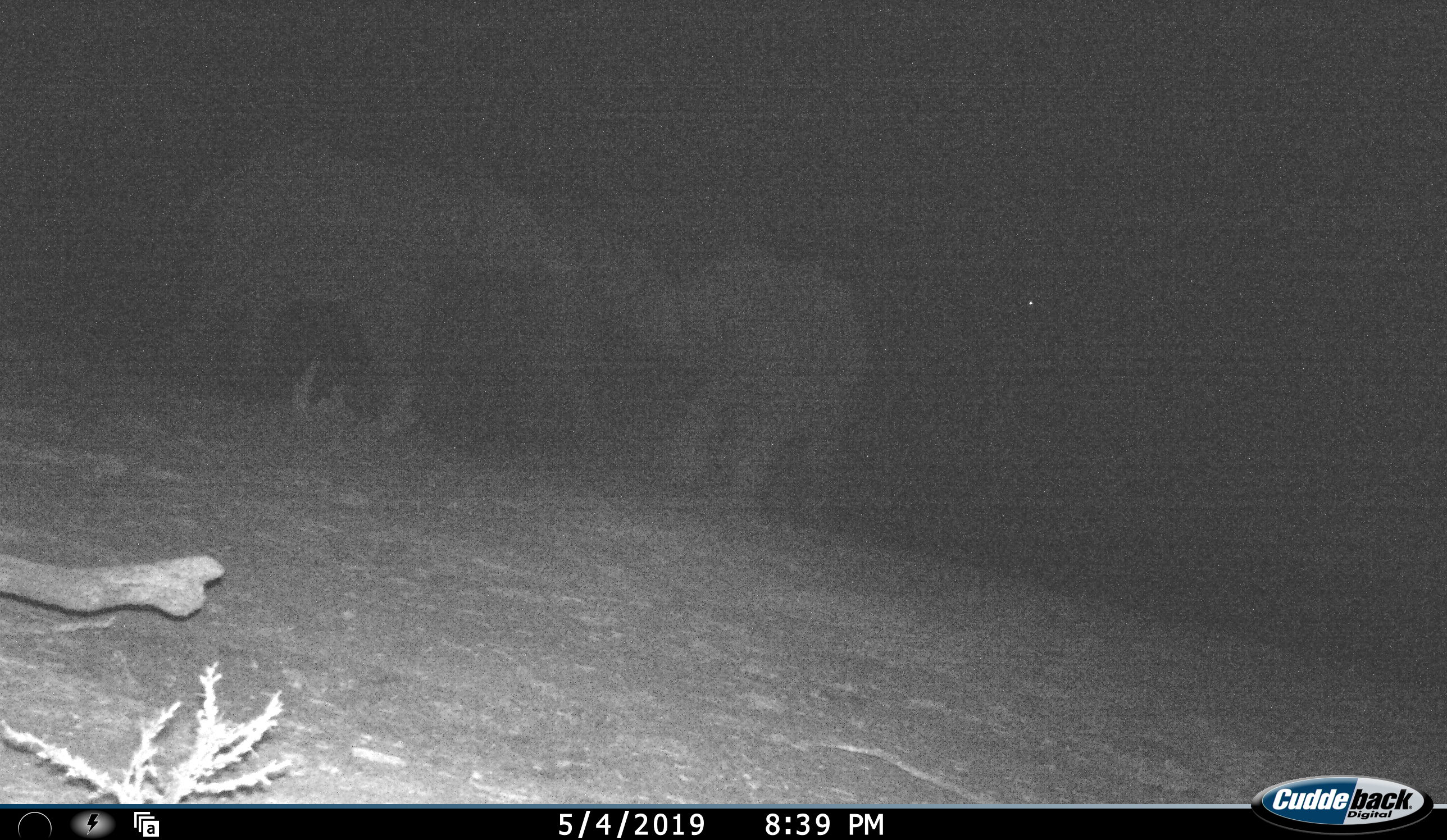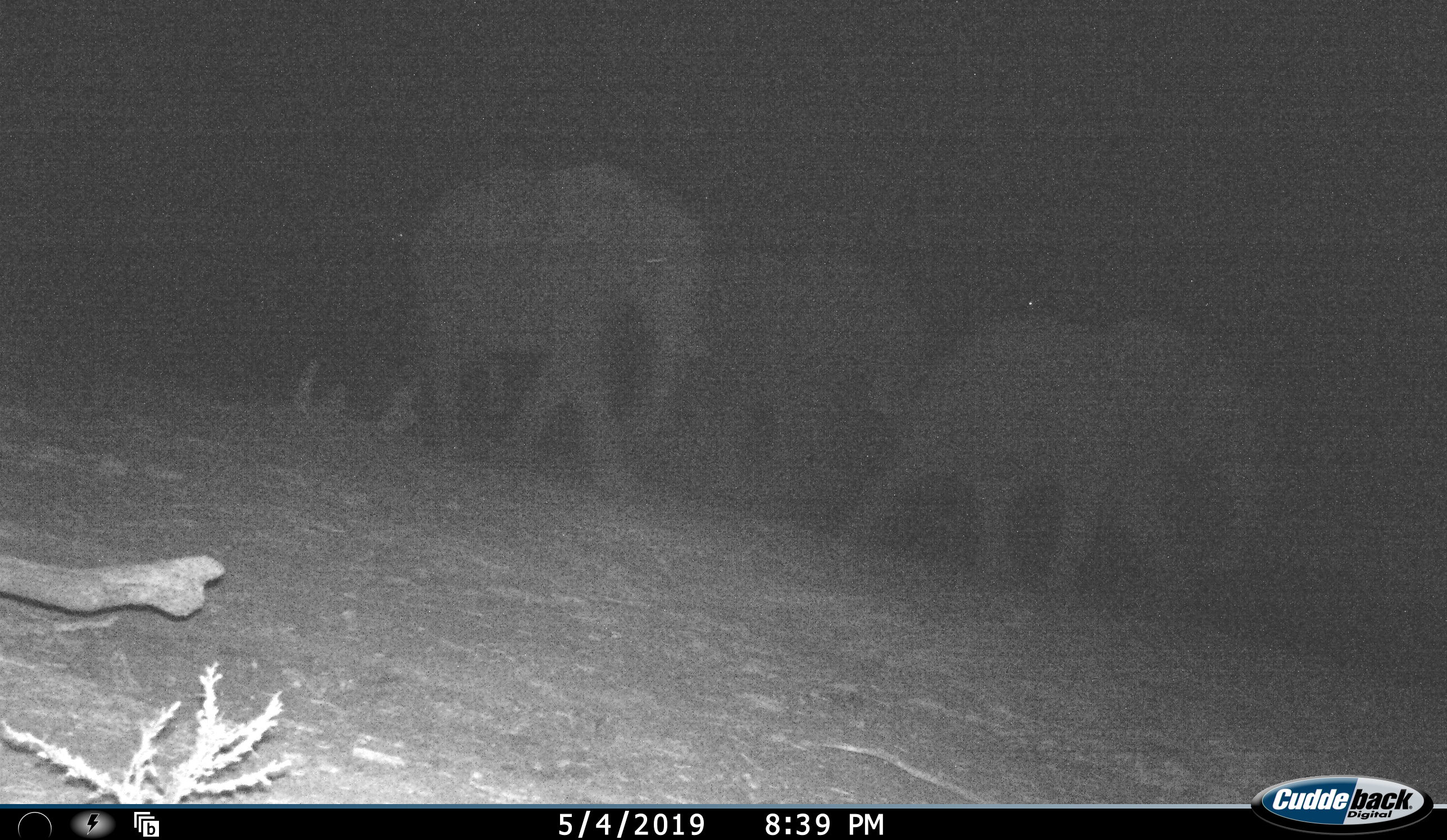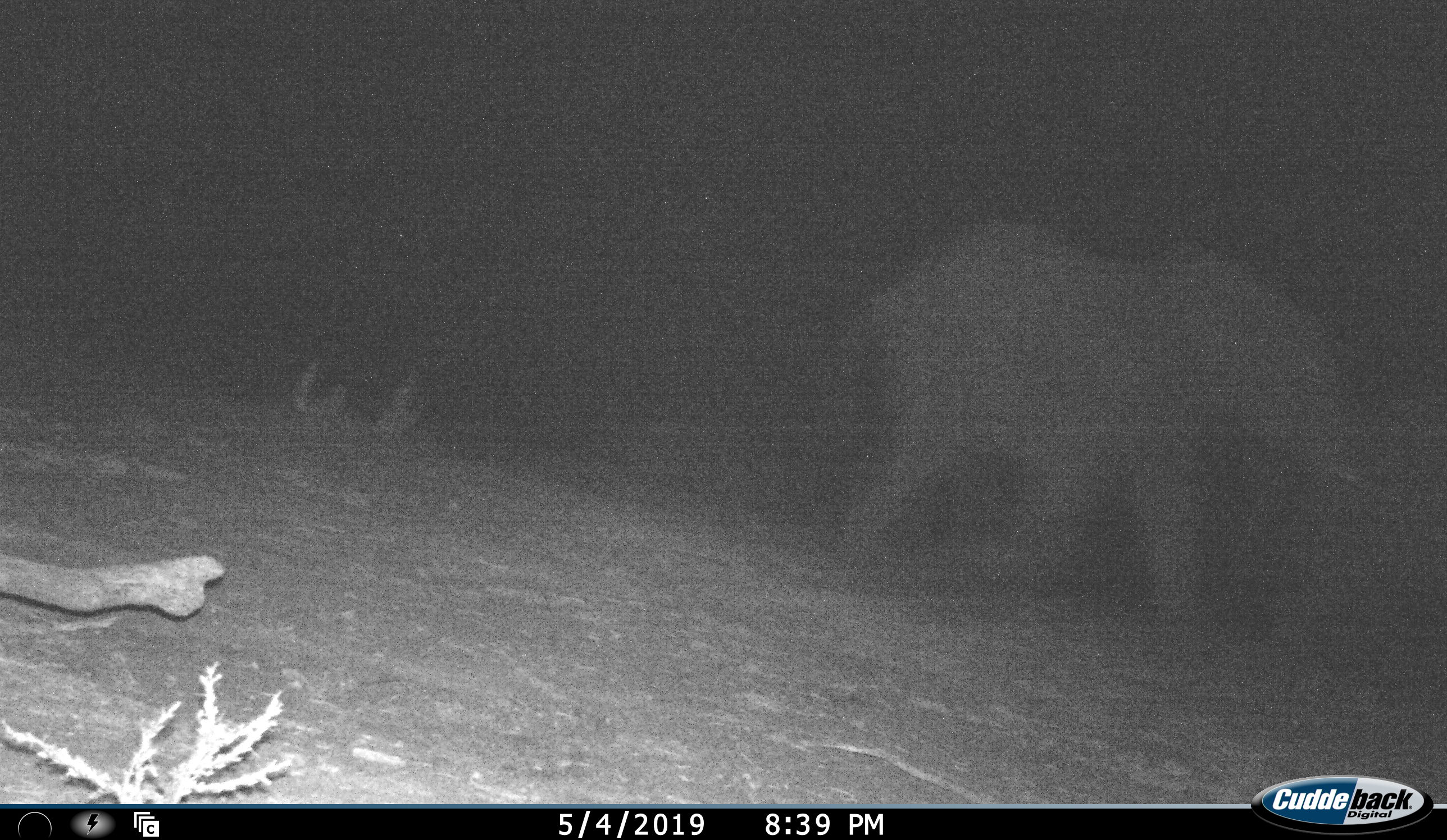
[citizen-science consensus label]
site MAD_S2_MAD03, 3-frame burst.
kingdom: Animalia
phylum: Chordata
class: Mammalia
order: Proboscidea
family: Elephantidae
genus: Loxodonta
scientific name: Loxodonta africana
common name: african bush elephant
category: elephant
Elephant (african bush elephant) (Loxodonta africana), count 3. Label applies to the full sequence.